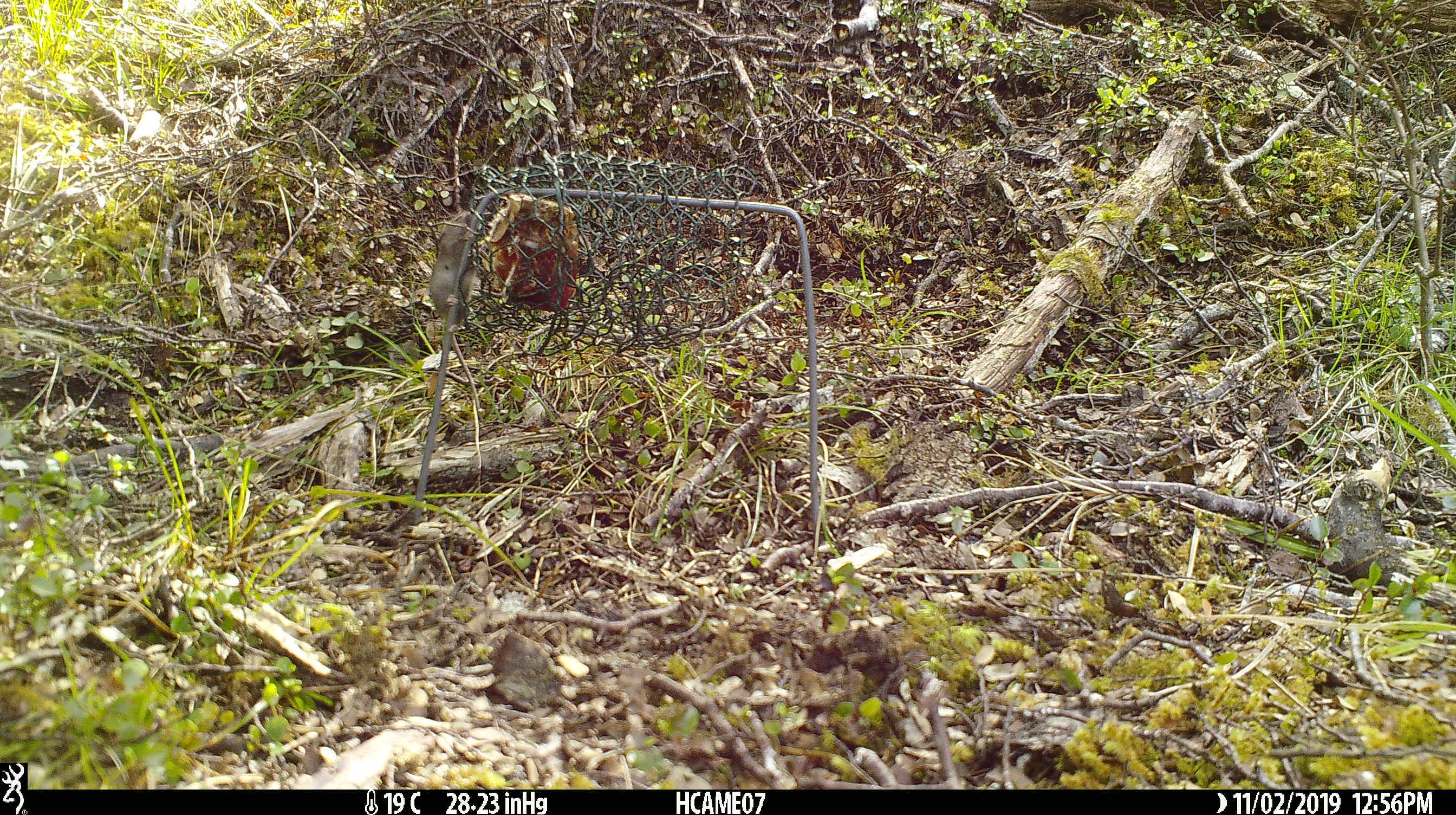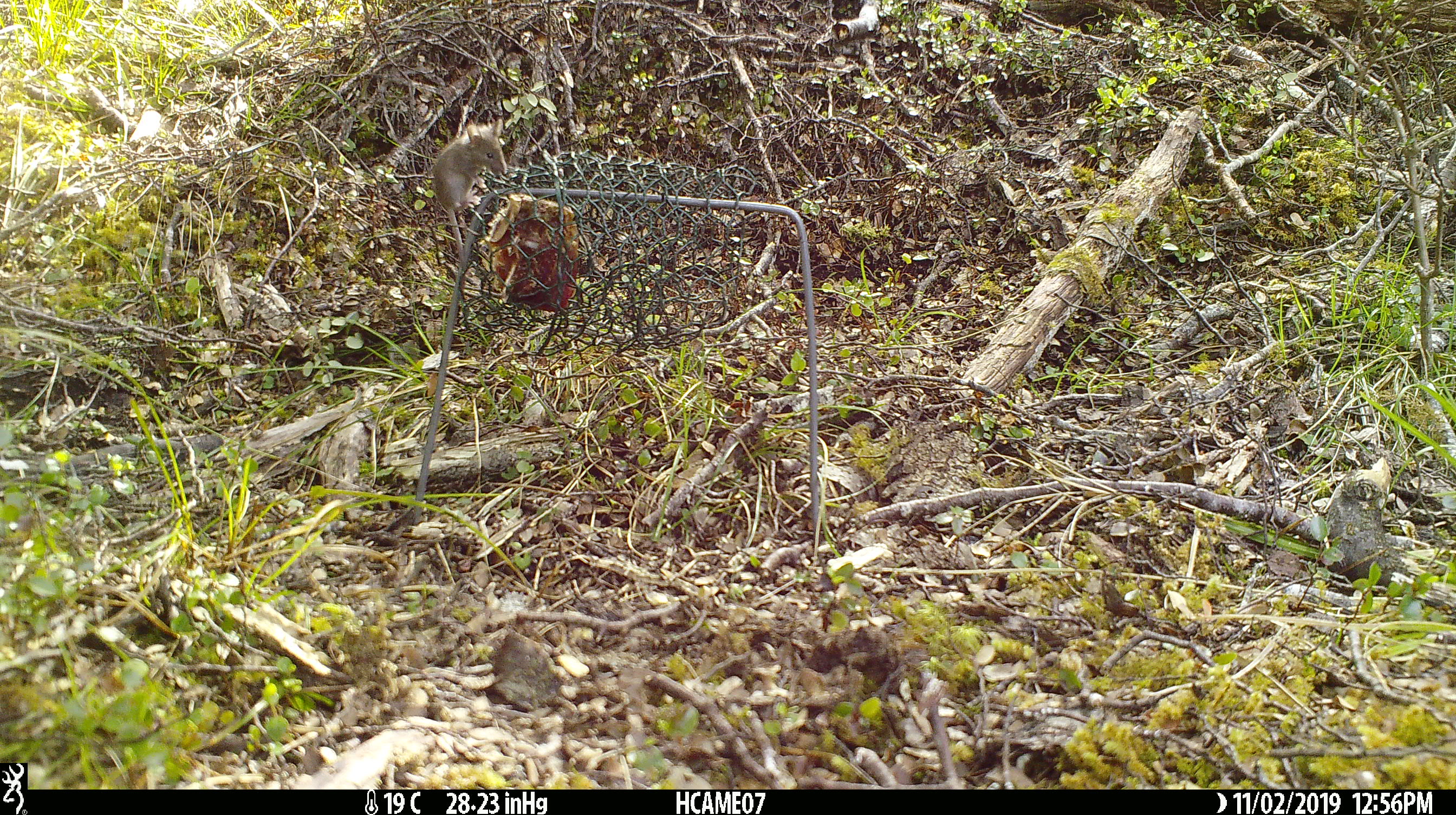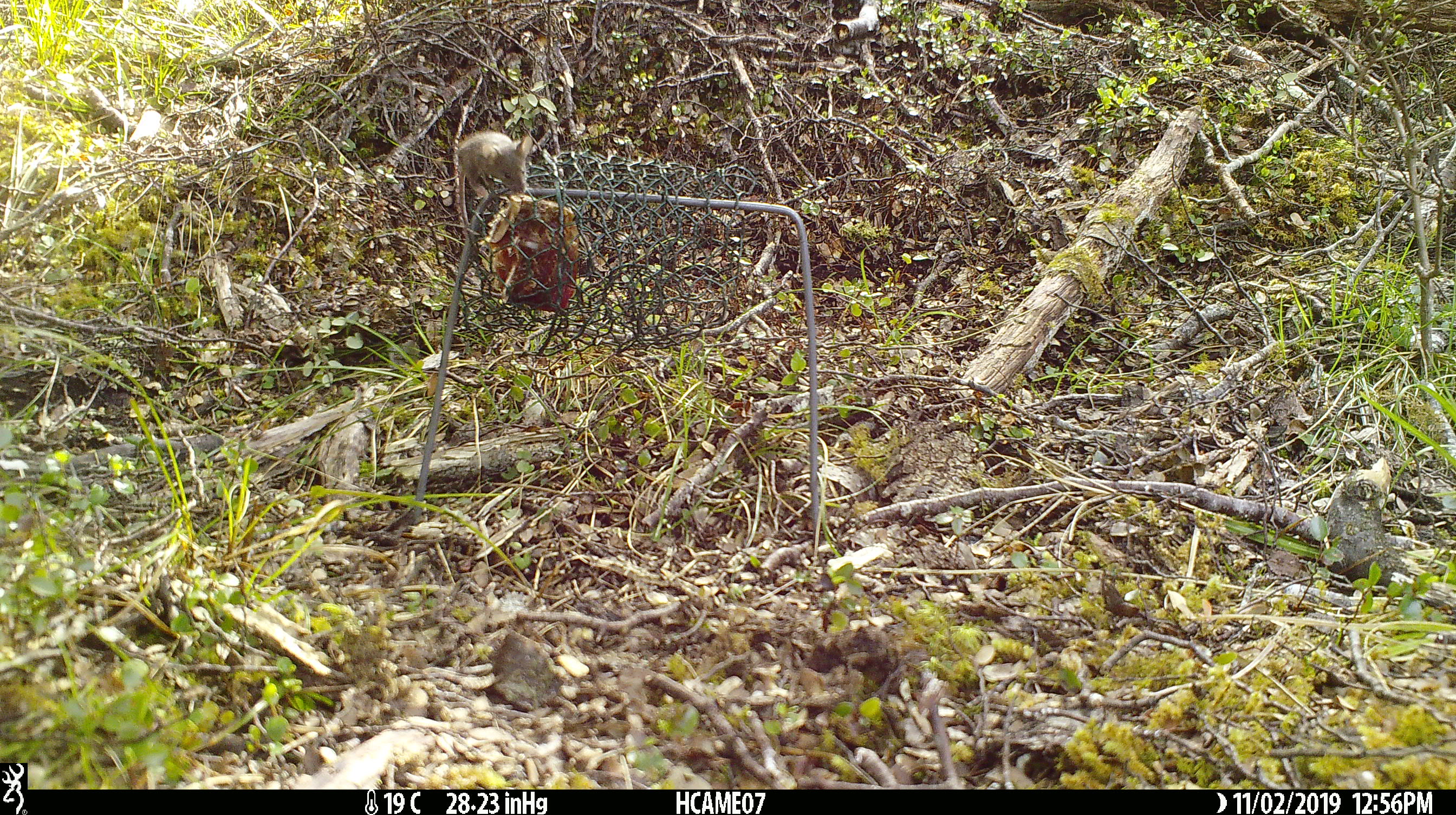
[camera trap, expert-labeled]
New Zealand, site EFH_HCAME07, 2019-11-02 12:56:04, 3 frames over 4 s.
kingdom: Animalia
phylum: Chordata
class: Mammalia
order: Rodentia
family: Muridae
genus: Mus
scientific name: Mus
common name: mouse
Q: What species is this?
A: Mouse (Mus).